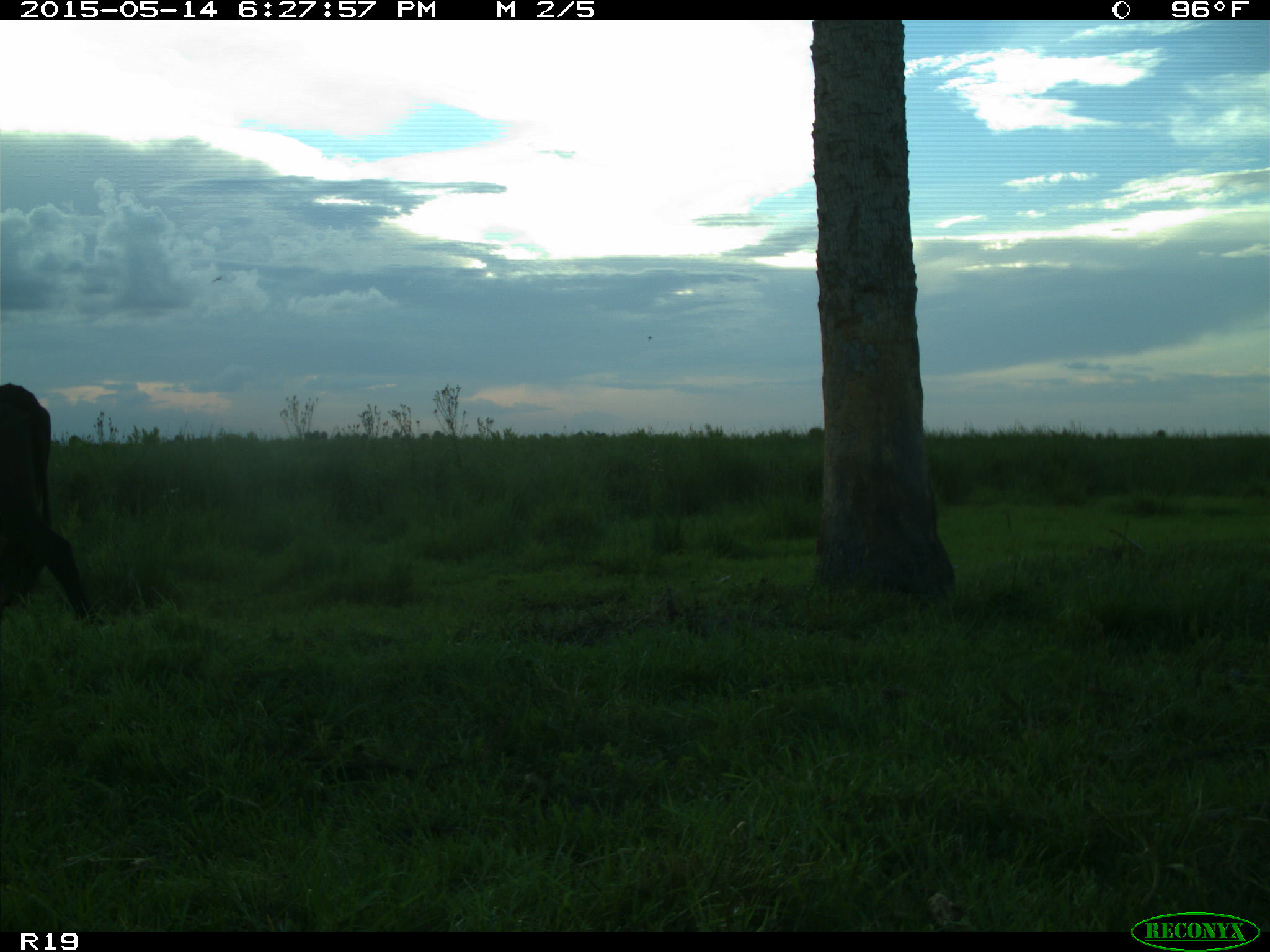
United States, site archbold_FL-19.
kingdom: Animalia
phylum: Chordata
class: Mammalia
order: Artiodactyla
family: Bovidae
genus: Bos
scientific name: Bos taurus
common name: domestic cow